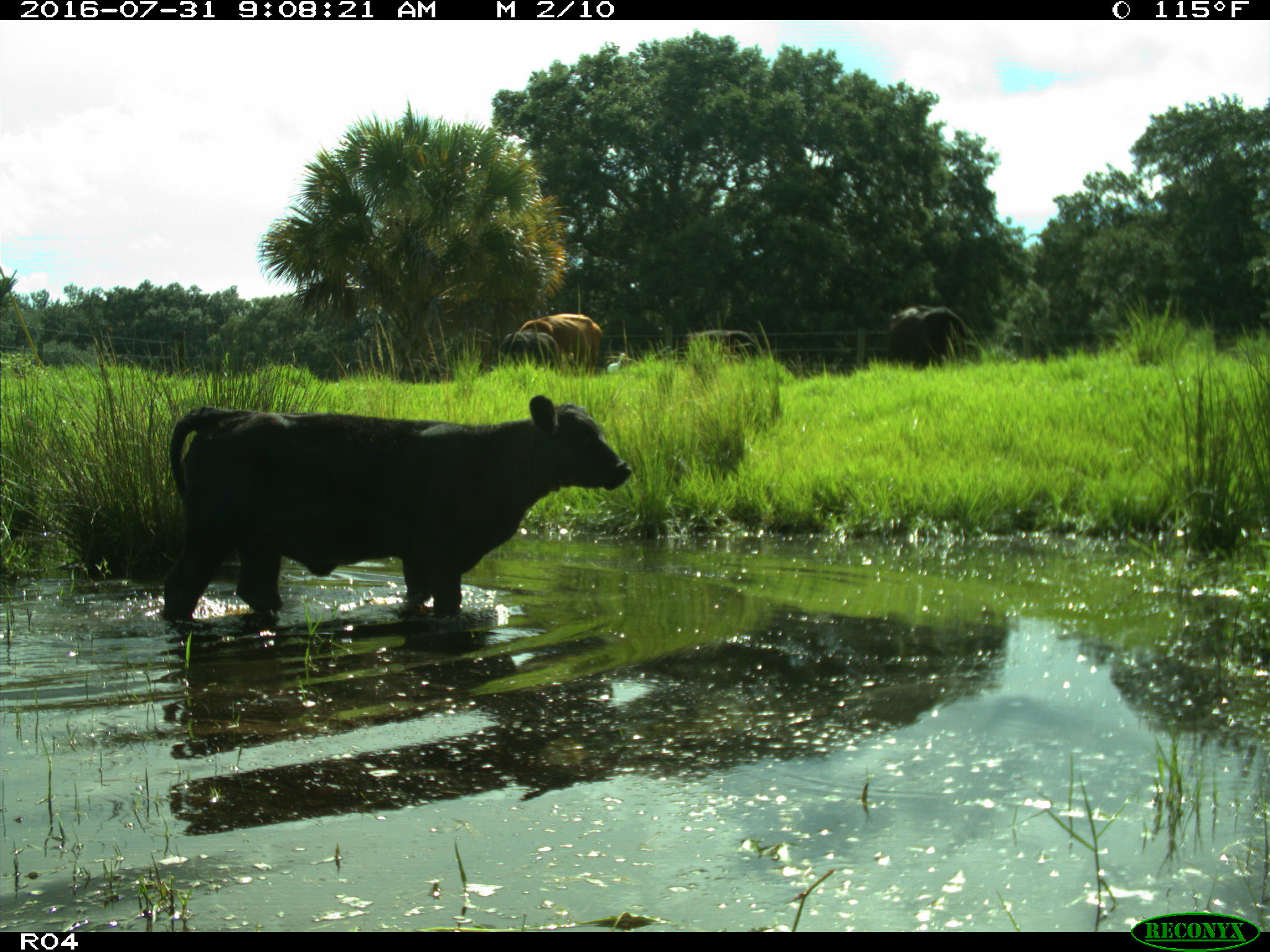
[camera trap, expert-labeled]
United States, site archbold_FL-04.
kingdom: Animalia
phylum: Chordata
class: Mammalia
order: Artiodactyla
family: Bovidae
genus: Bos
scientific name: Bos taurus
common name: domestic cow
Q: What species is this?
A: Bos taurus (domestic cow).